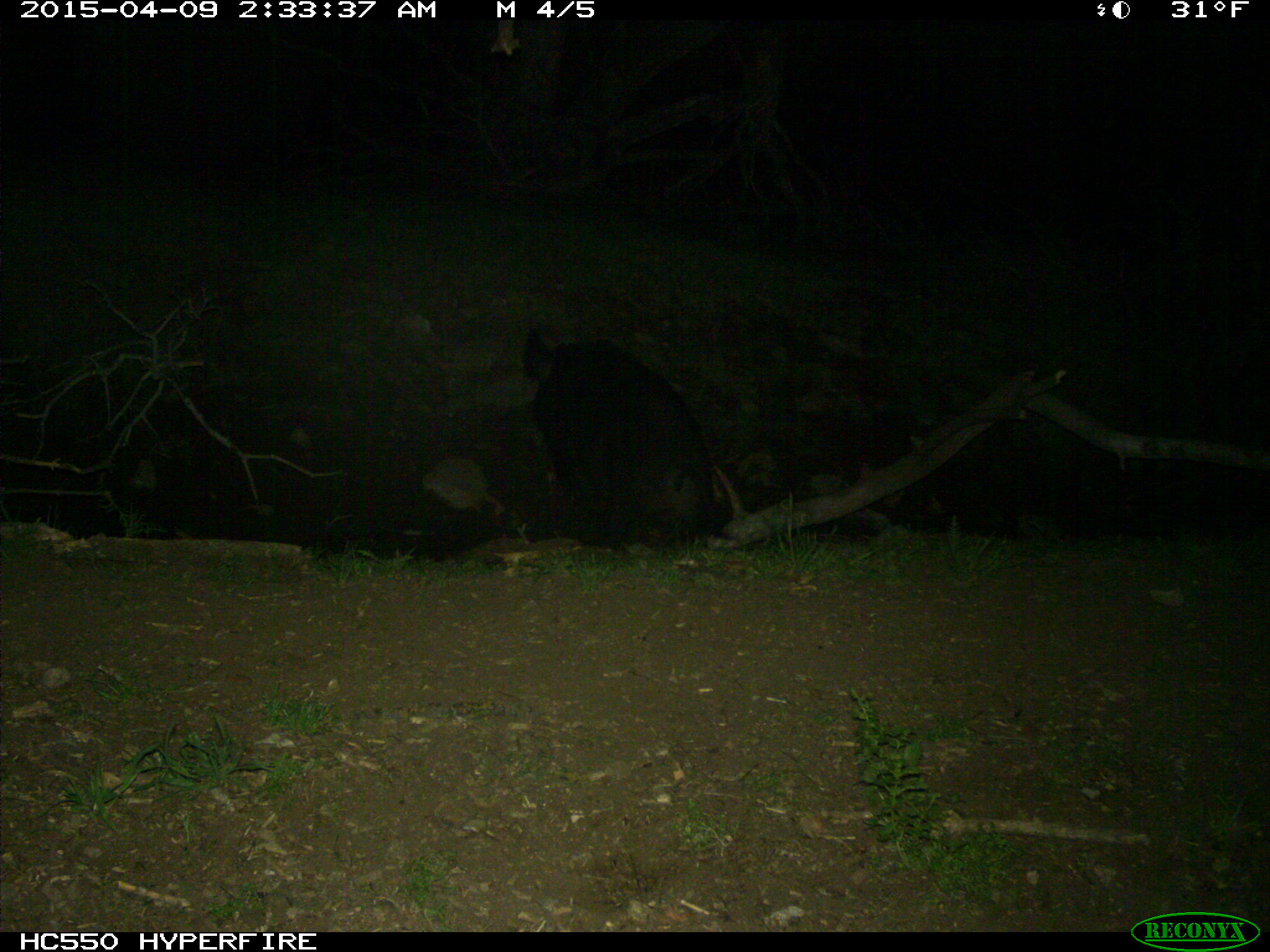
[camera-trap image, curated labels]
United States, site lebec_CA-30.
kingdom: Animalia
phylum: Chordata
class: Mammalia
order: Artiodactyla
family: Suidae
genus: Sus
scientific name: Sus scrofa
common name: wild boar